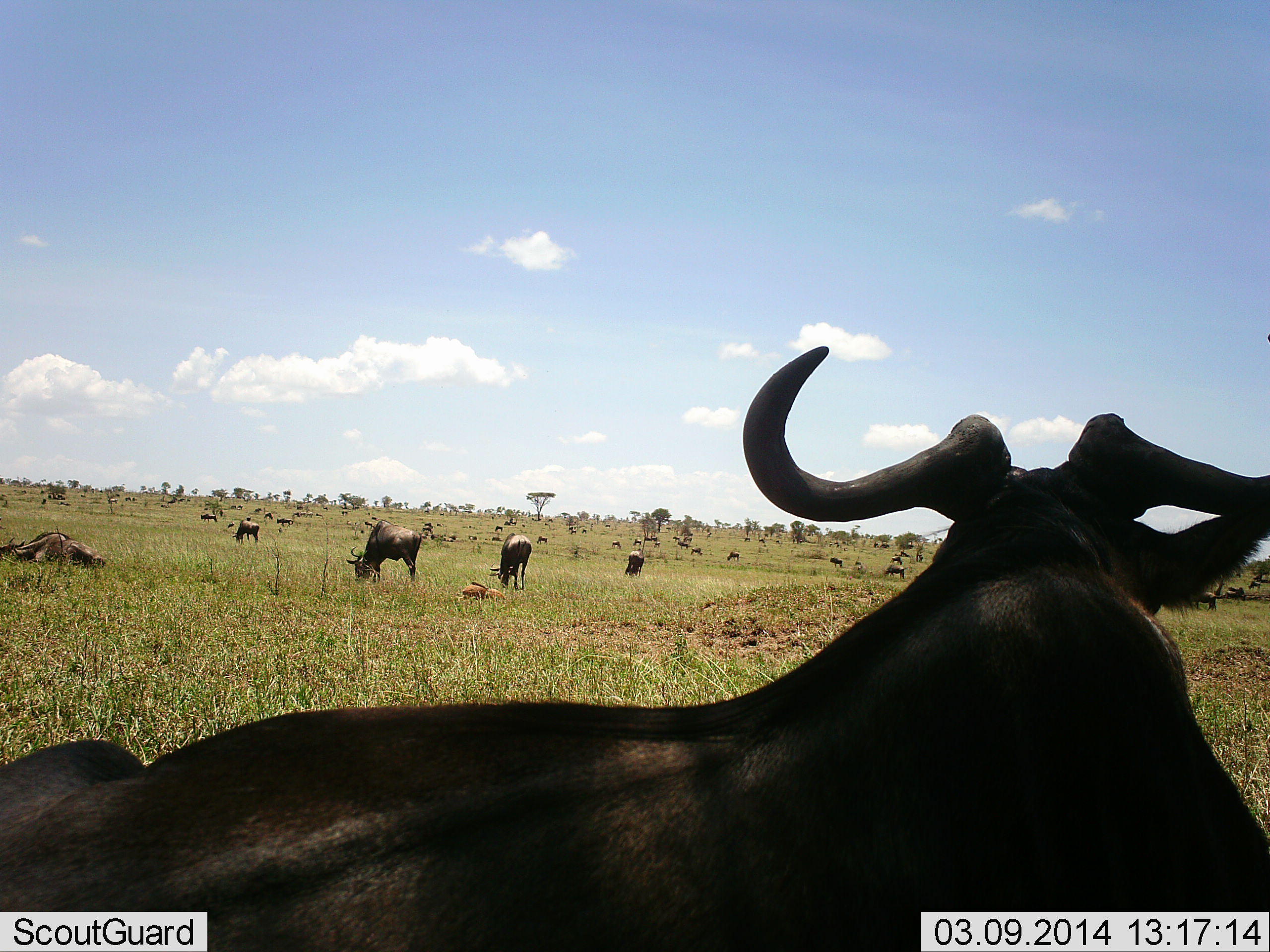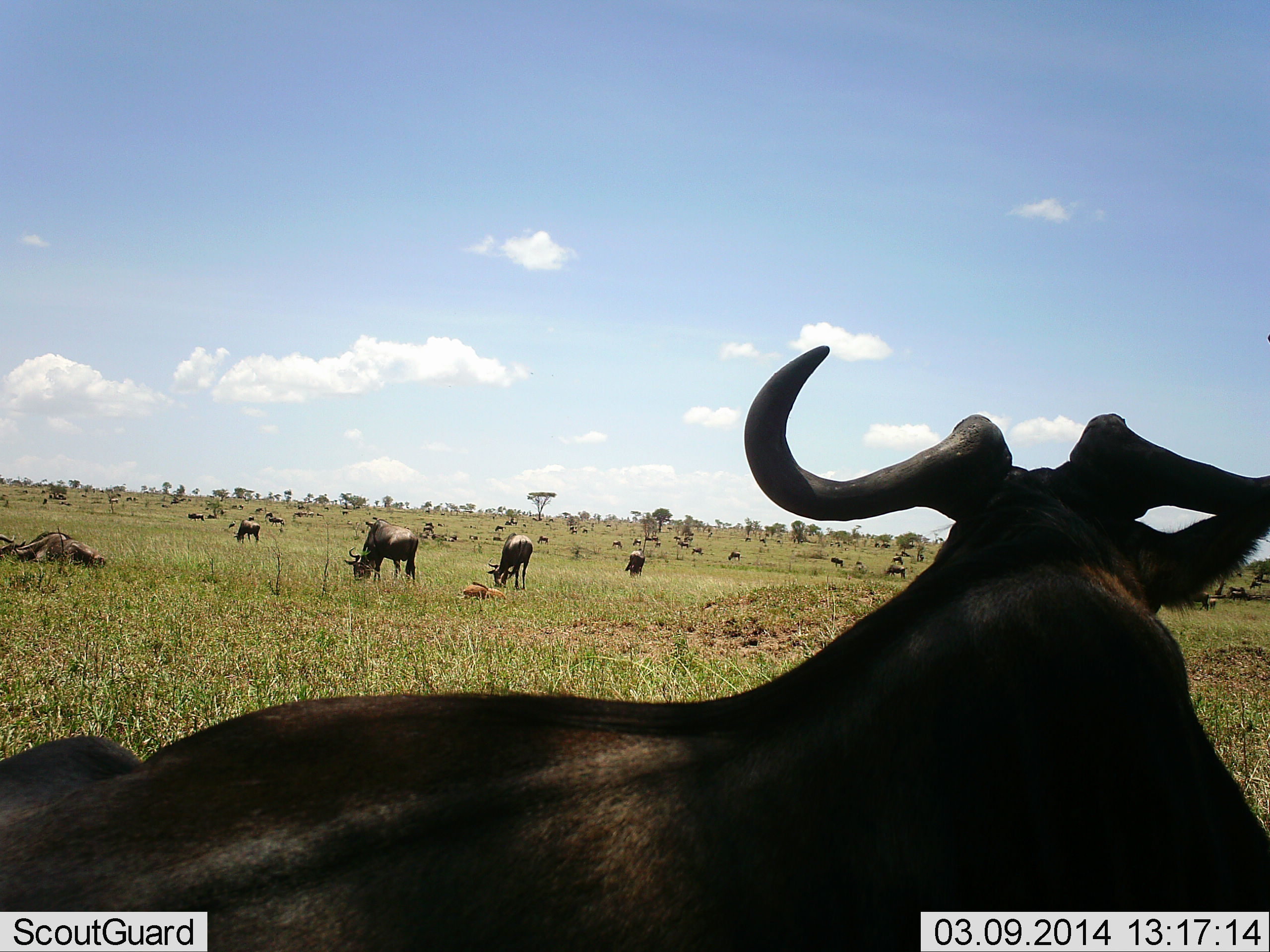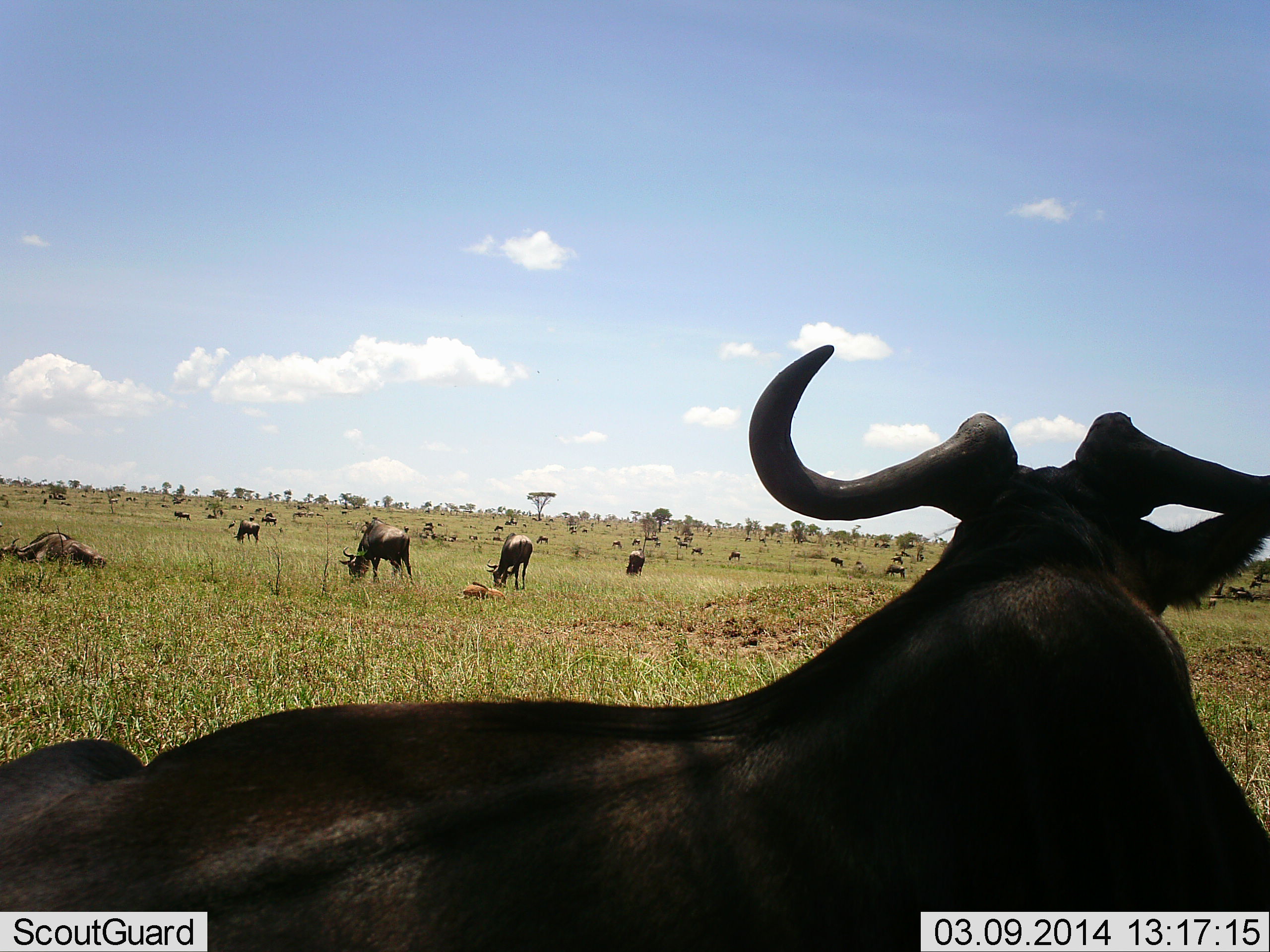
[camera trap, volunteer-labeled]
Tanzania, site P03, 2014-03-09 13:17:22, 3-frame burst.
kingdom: Animalia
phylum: Chordata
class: Mammalia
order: Artiodactyla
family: Bovidae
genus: Connochaetes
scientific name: Connochaetes taurinus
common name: blue wildebeest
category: wildebeest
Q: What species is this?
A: Wildebeest (blue wildebeest) (Connochaetes taurinus).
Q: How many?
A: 11-50.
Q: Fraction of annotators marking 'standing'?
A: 55%.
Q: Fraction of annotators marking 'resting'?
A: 100%.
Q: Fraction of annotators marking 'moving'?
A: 27%.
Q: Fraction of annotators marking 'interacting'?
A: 9%.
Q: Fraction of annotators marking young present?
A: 45%.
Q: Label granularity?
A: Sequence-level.